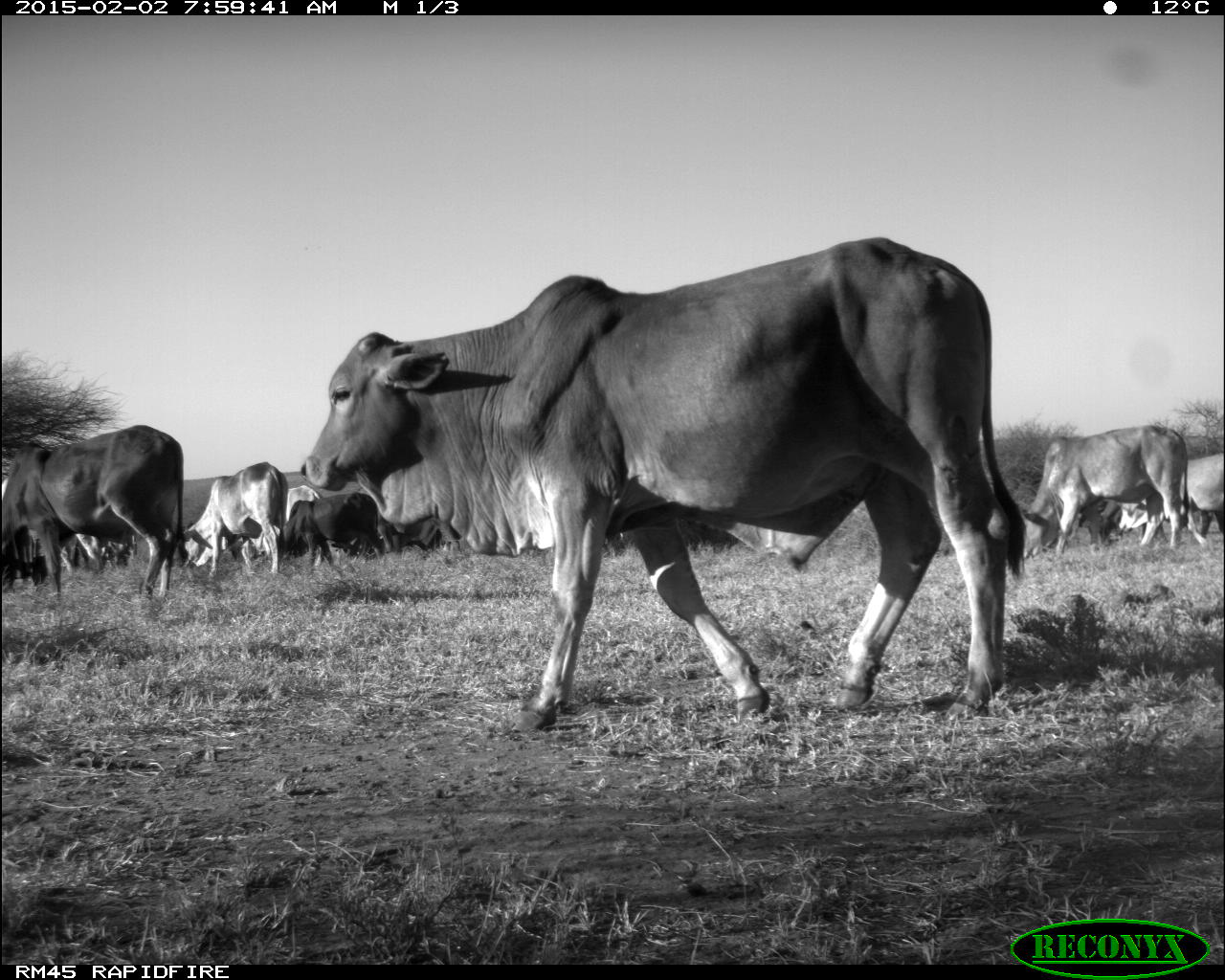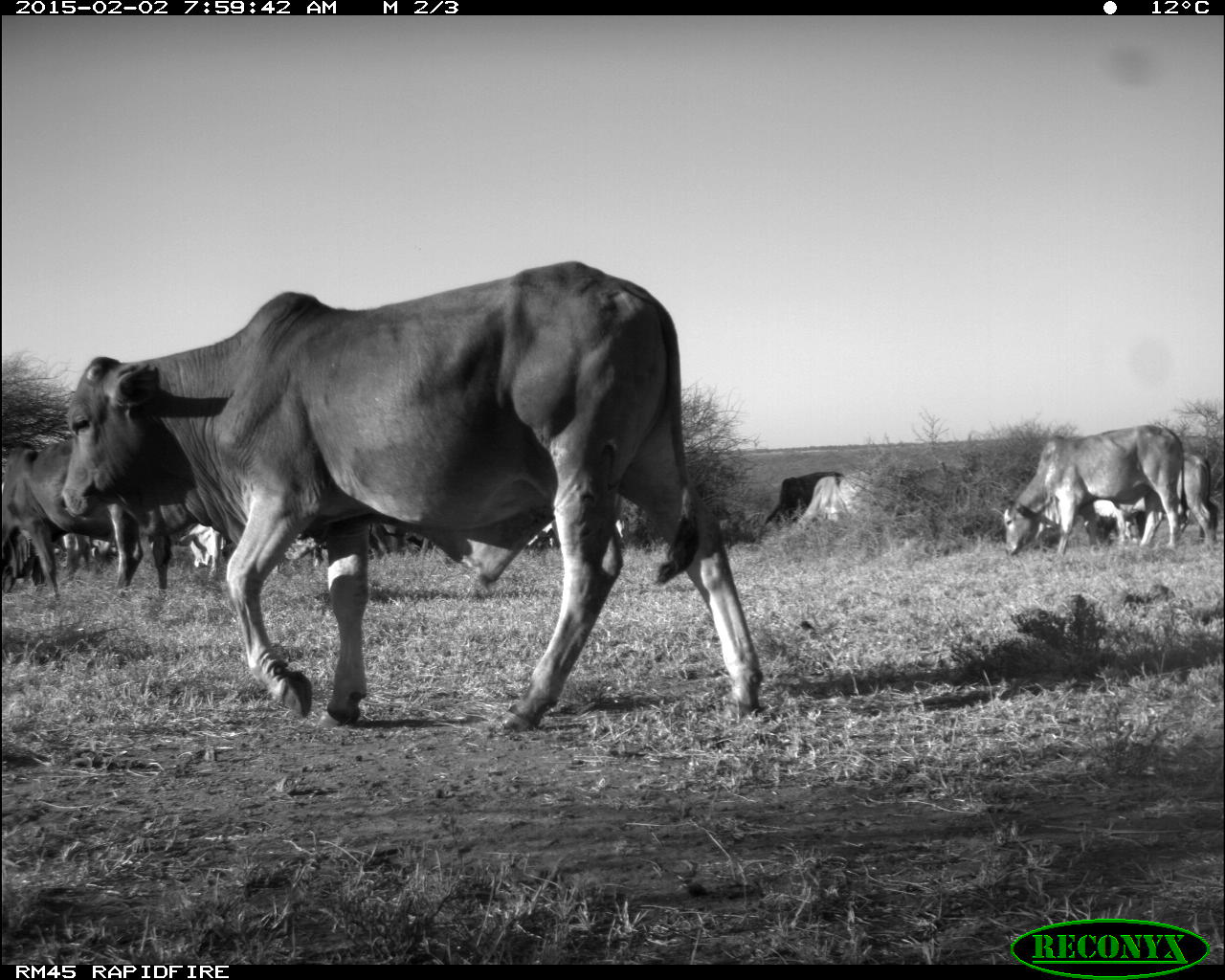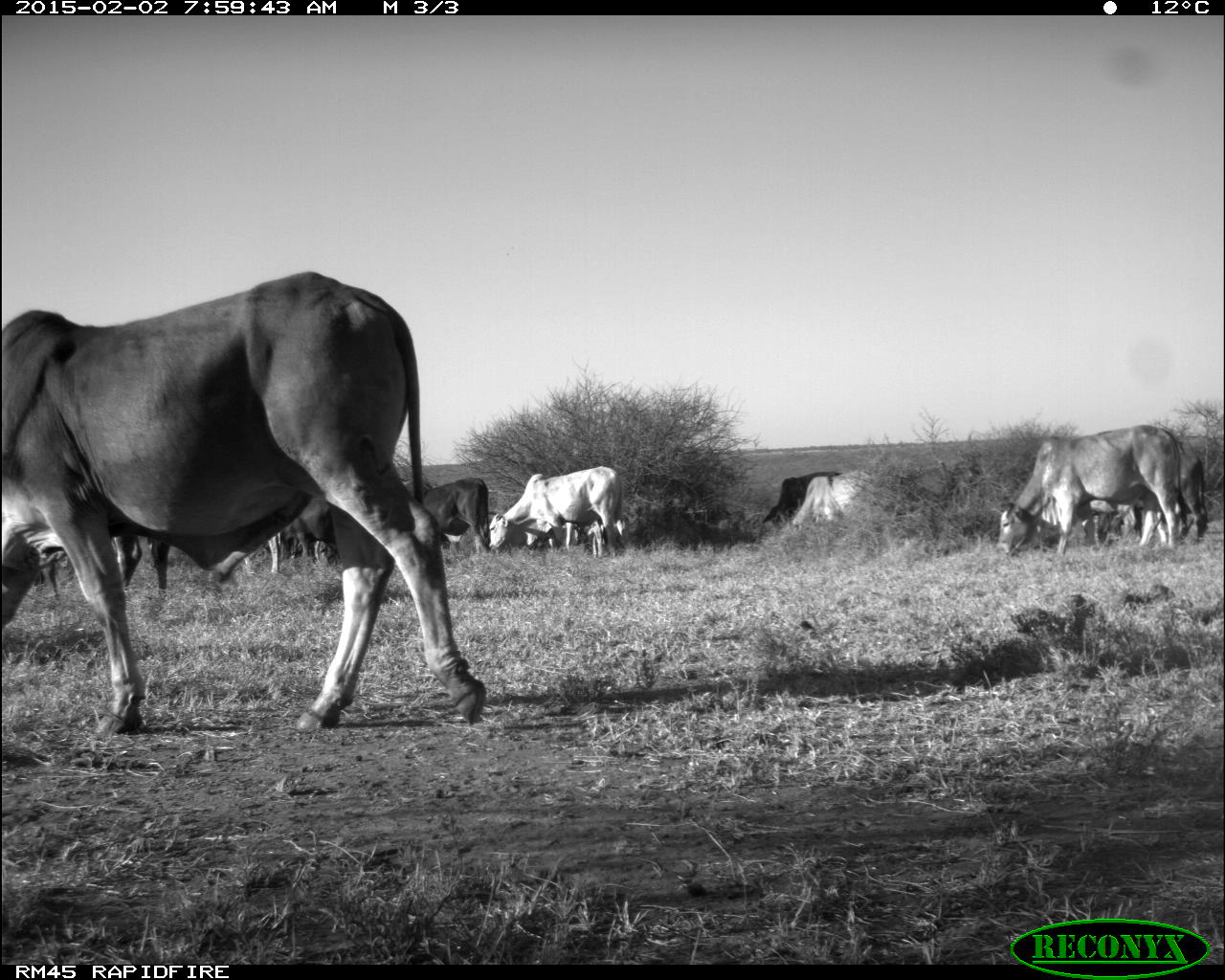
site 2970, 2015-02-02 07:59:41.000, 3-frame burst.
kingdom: Animalia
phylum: Chordata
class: Mammalia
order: Artiodactyla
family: Bovidae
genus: Bos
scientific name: Bos taurus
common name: domestic cattle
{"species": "Bos taurus (domestic cattle)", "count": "17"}